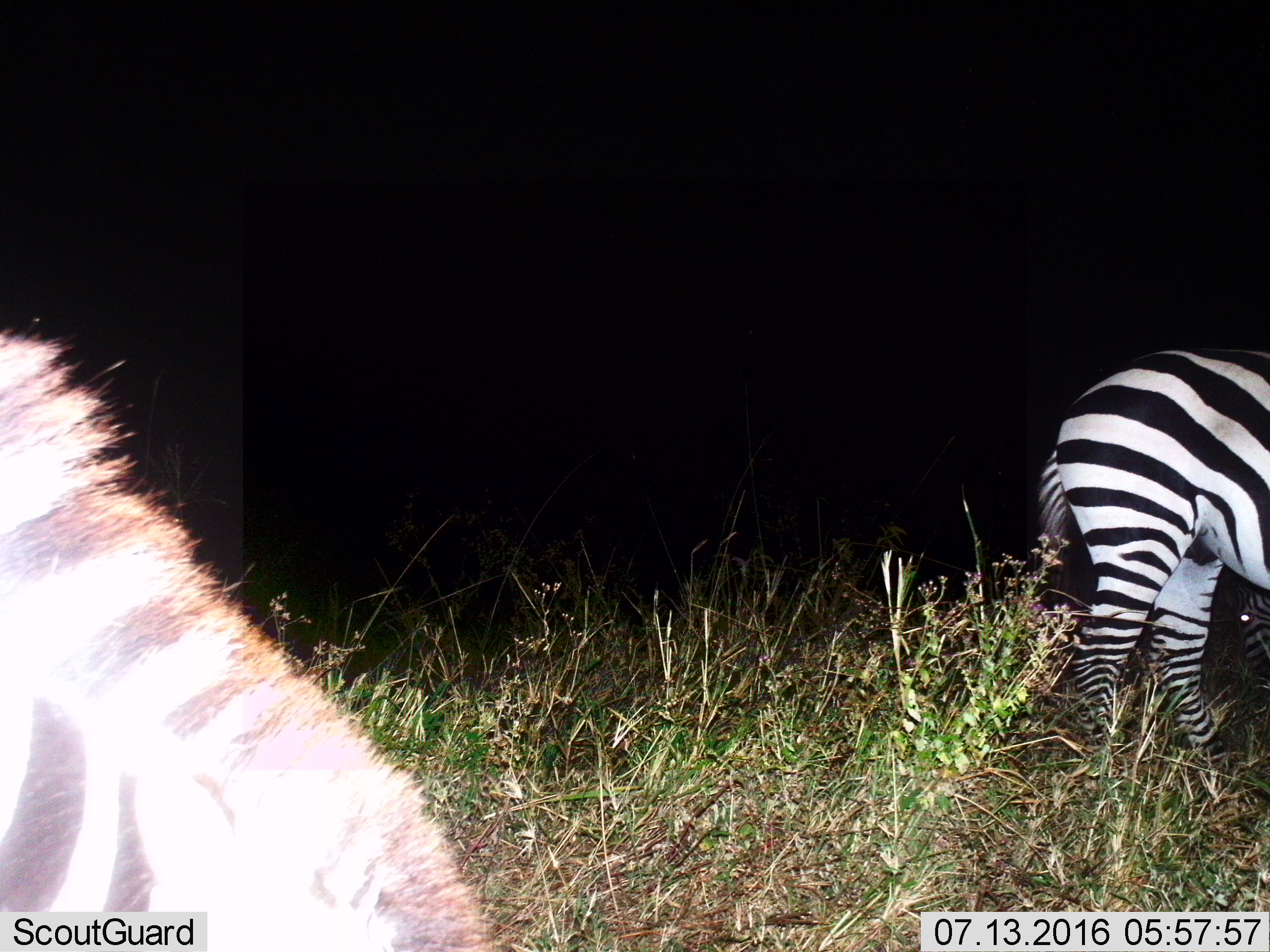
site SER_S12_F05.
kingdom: Animalia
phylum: Chordata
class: Mammalia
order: Perissodactyla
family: Equidae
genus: Equus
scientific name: Equus quagga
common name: plains zebra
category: zebraplains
Zebraplains (plains zebra) (Equus quagga), count 2. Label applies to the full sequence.